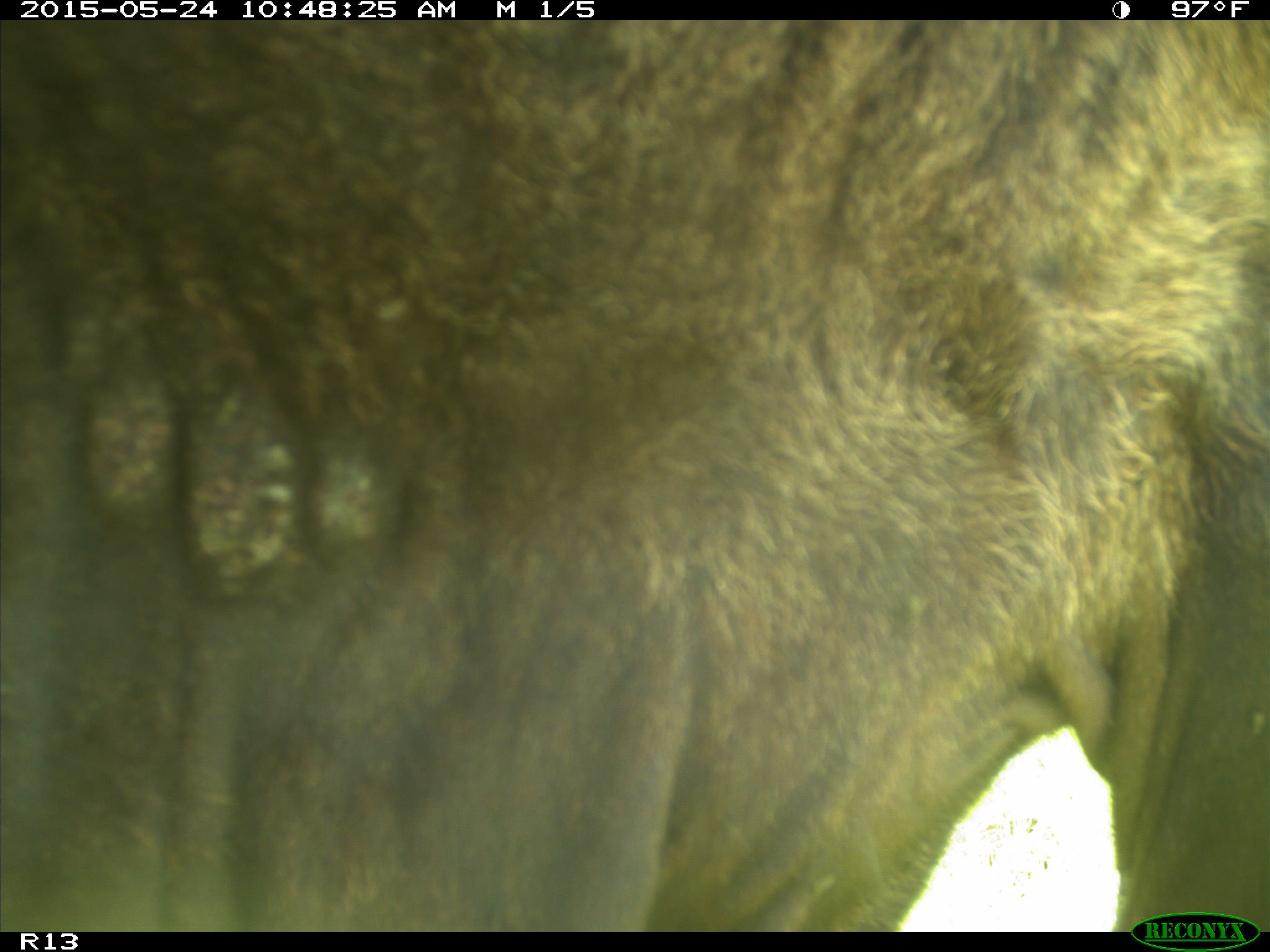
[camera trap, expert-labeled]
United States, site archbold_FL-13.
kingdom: Animalia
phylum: Chordata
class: Mammalia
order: Artiodactyla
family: Bovidae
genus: Bos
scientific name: Bos taurus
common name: domestic cow